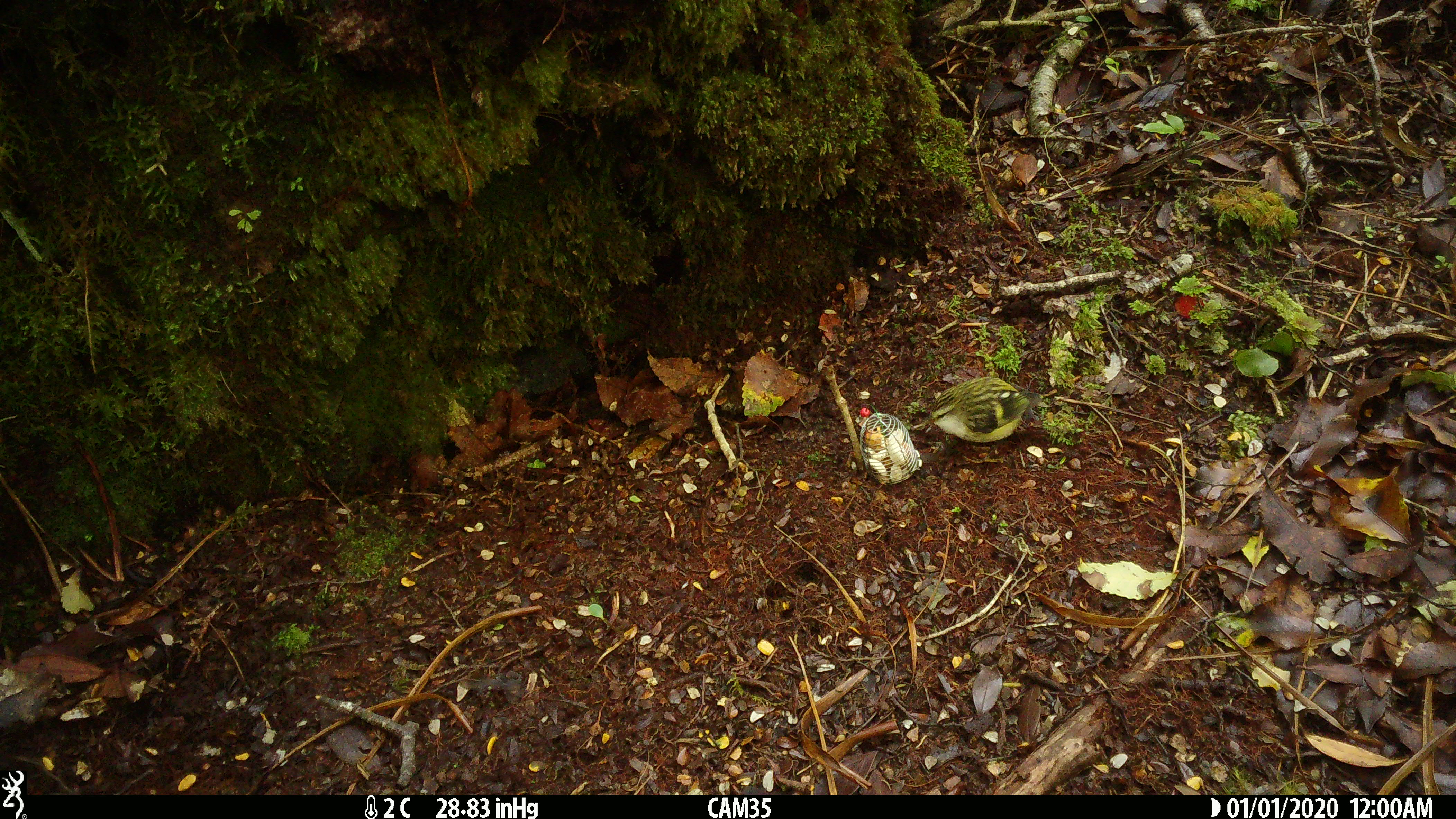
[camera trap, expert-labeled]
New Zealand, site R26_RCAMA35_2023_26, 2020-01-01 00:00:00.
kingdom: Animalia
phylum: Chordata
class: Aves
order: Passeriformes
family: Acanthisittidae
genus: Acanthisitta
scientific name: Acanthisitta chloris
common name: rifleman